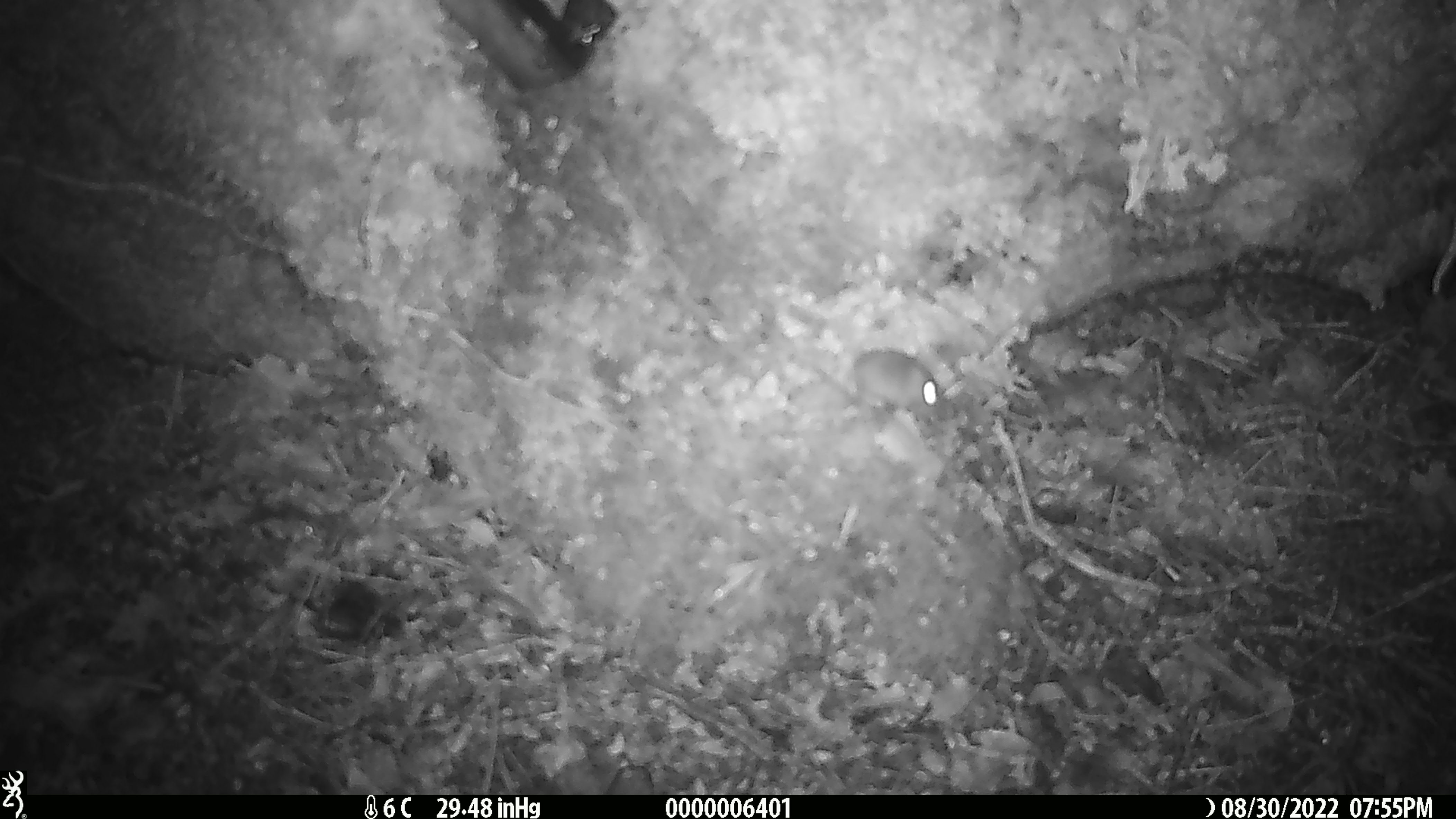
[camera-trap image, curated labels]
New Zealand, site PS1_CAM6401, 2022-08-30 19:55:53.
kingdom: Animalia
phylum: Chordata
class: Mammalia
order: Rodentia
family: Muridae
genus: Mus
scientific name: Mus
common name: mouse